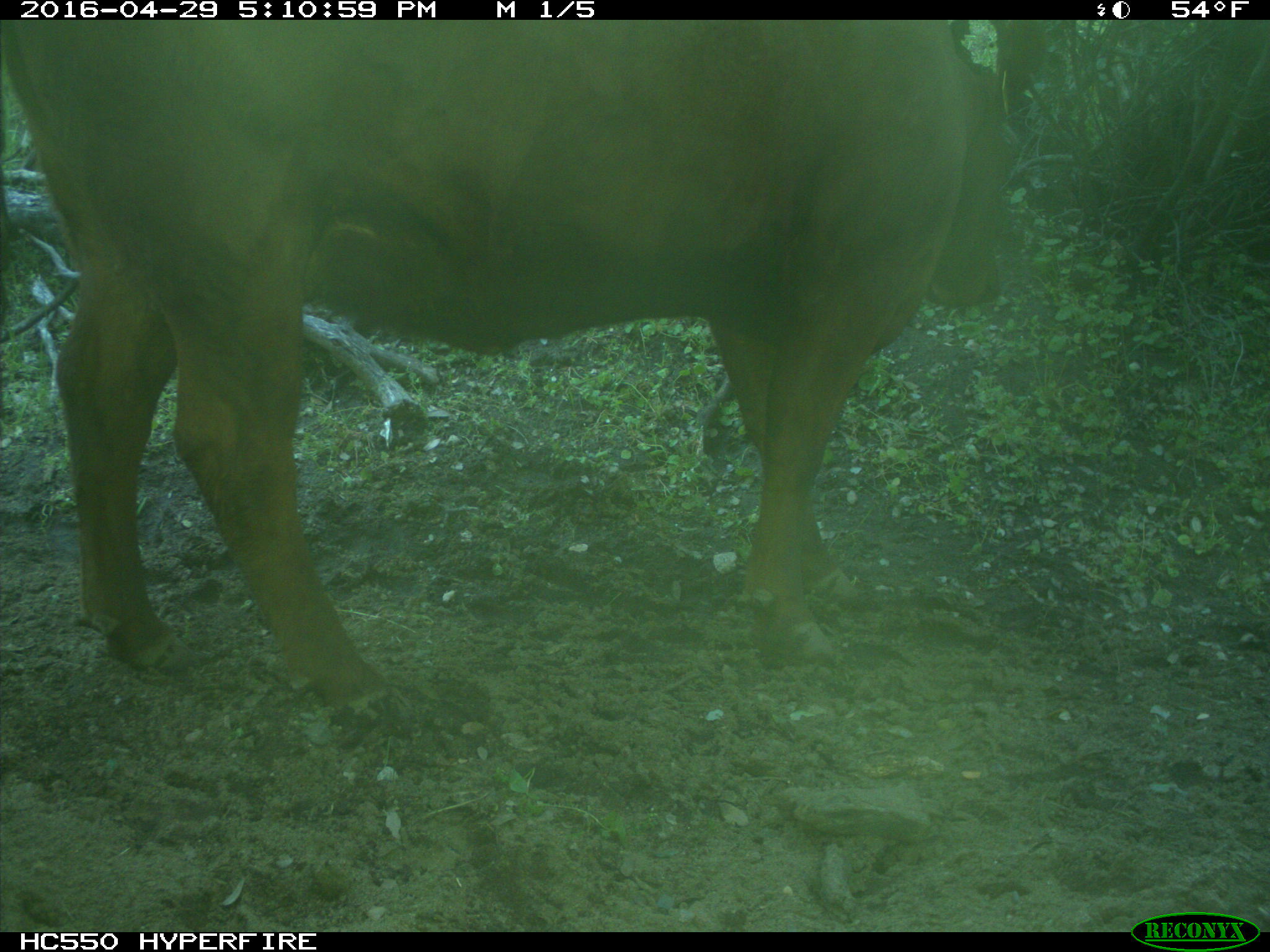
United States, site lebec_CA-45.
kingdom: Animalia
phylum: Chordata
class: Mammalia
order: Artiodactyla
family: Bovidae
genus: Bos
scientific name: Bos taurus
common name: domestic cow